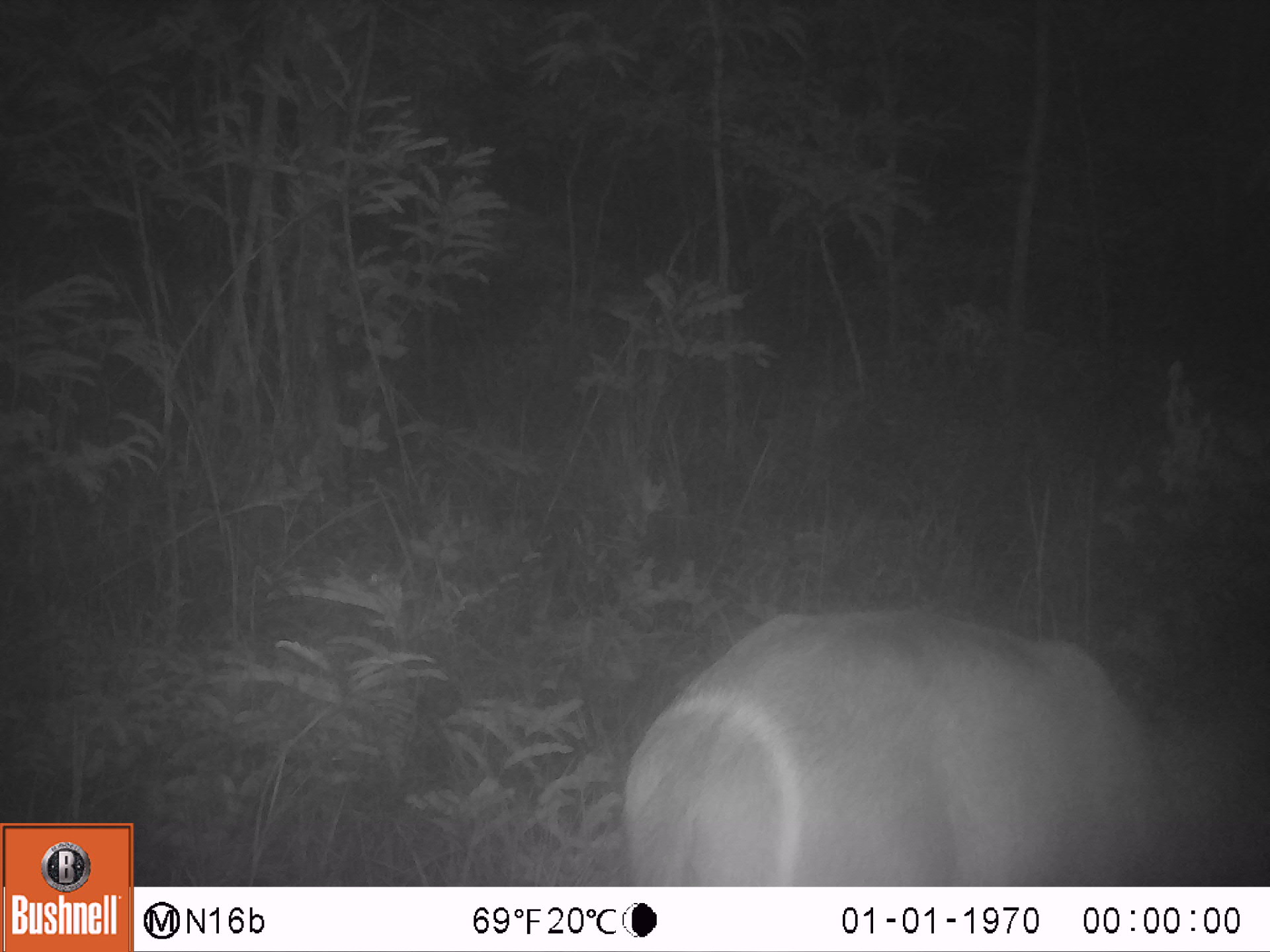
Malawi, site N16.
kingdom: Animalia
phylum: Chordata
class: Mammalia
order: Artiodactyla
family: Bovidae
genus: Kobus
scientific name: Kobus ellipsiprymnus ellipsiprymnus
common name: common waterbuck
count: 1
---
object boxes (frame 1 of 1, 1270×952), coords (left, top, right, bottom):
common waterbuck: (609, 604, 1216, 880)